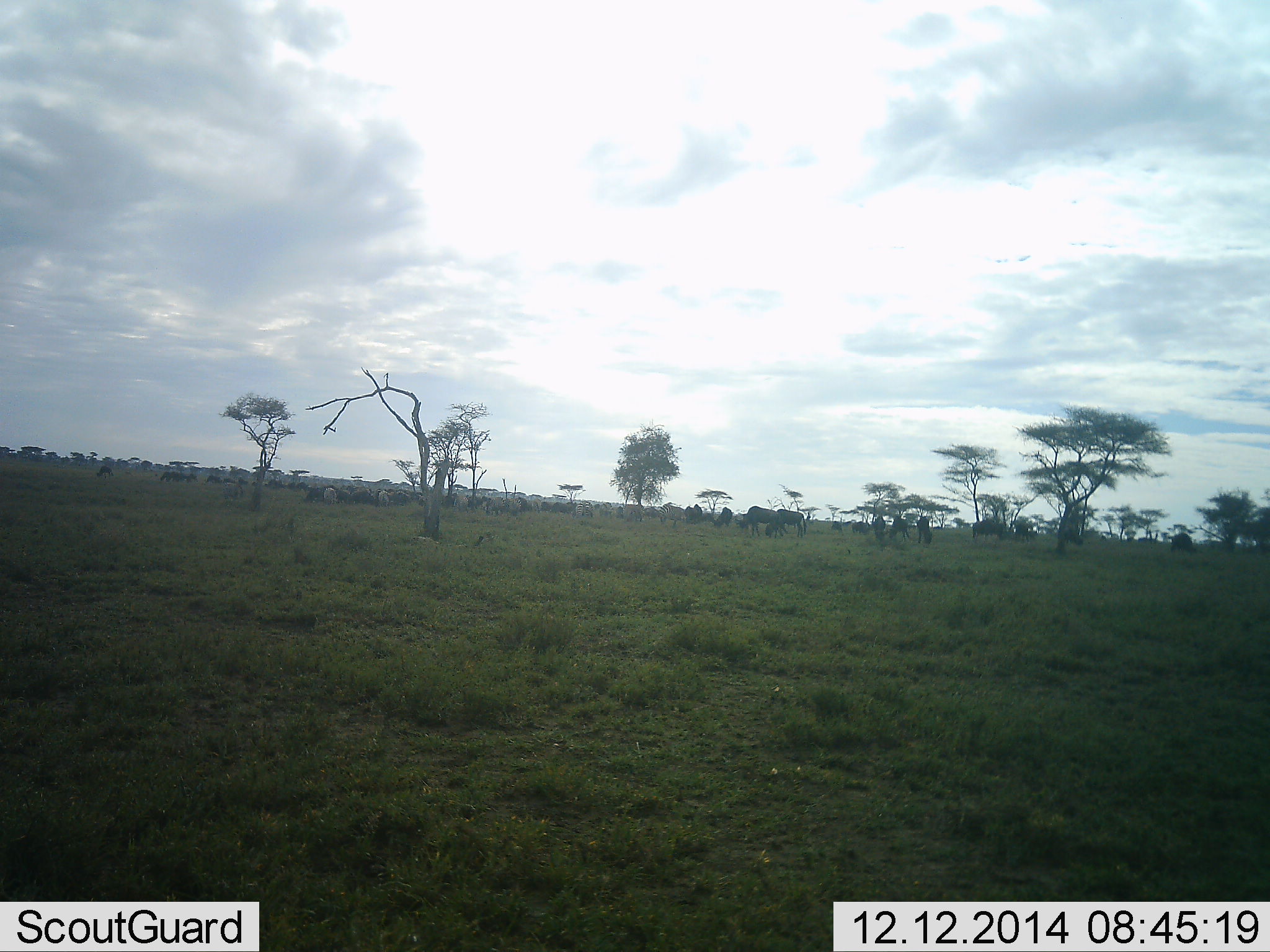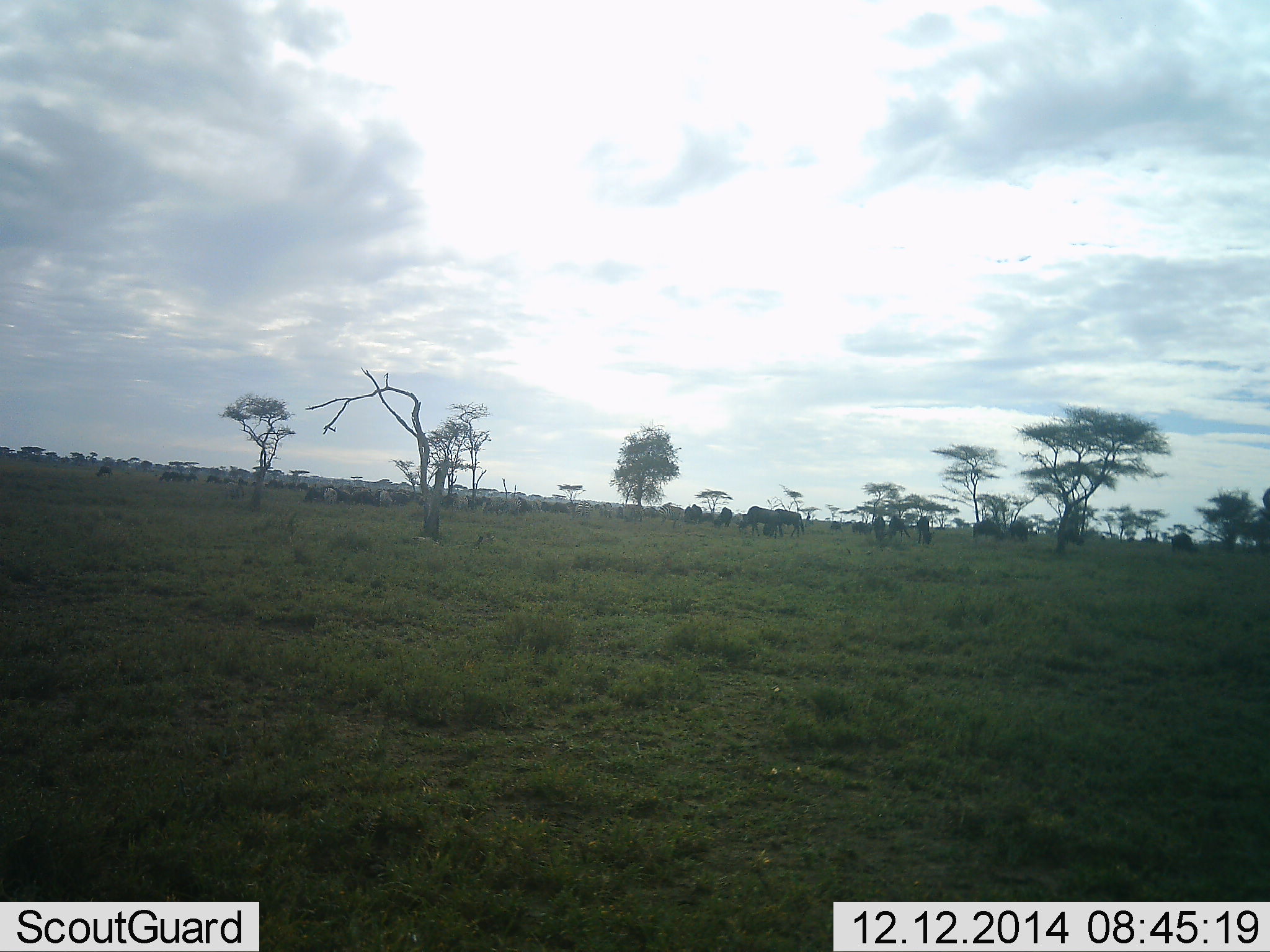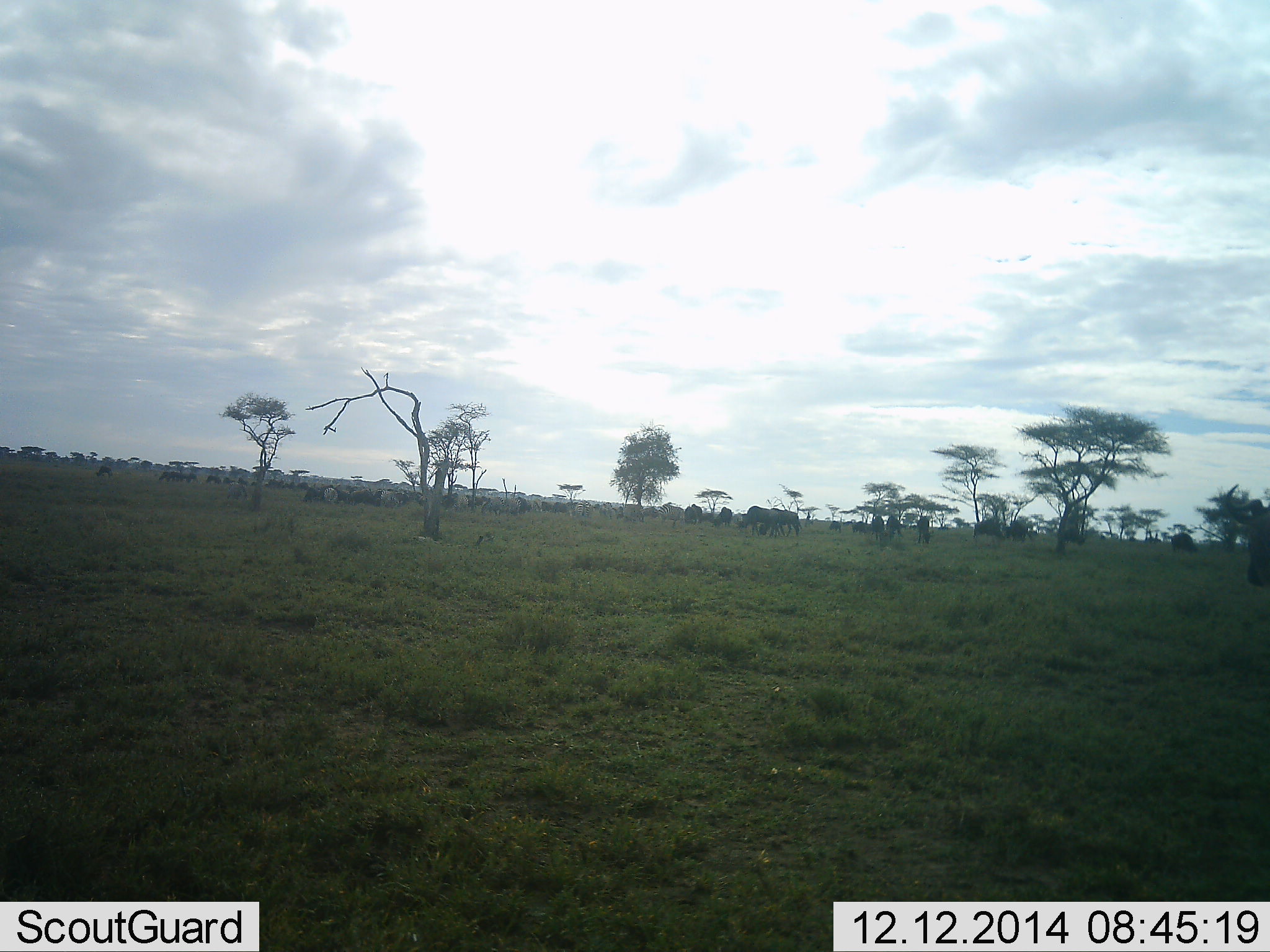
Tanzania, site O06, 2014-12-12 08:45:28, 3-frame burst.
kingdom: Animalia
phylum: Chordata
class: Mammalia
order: Artiodactyla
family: Bovidae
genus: Connochaetes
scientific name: Connochaetes taurinus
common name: blue wildebeest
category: wildebeest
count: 11-50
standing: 50%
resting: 20%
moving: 40%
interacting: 0%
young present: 0%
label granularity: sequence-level